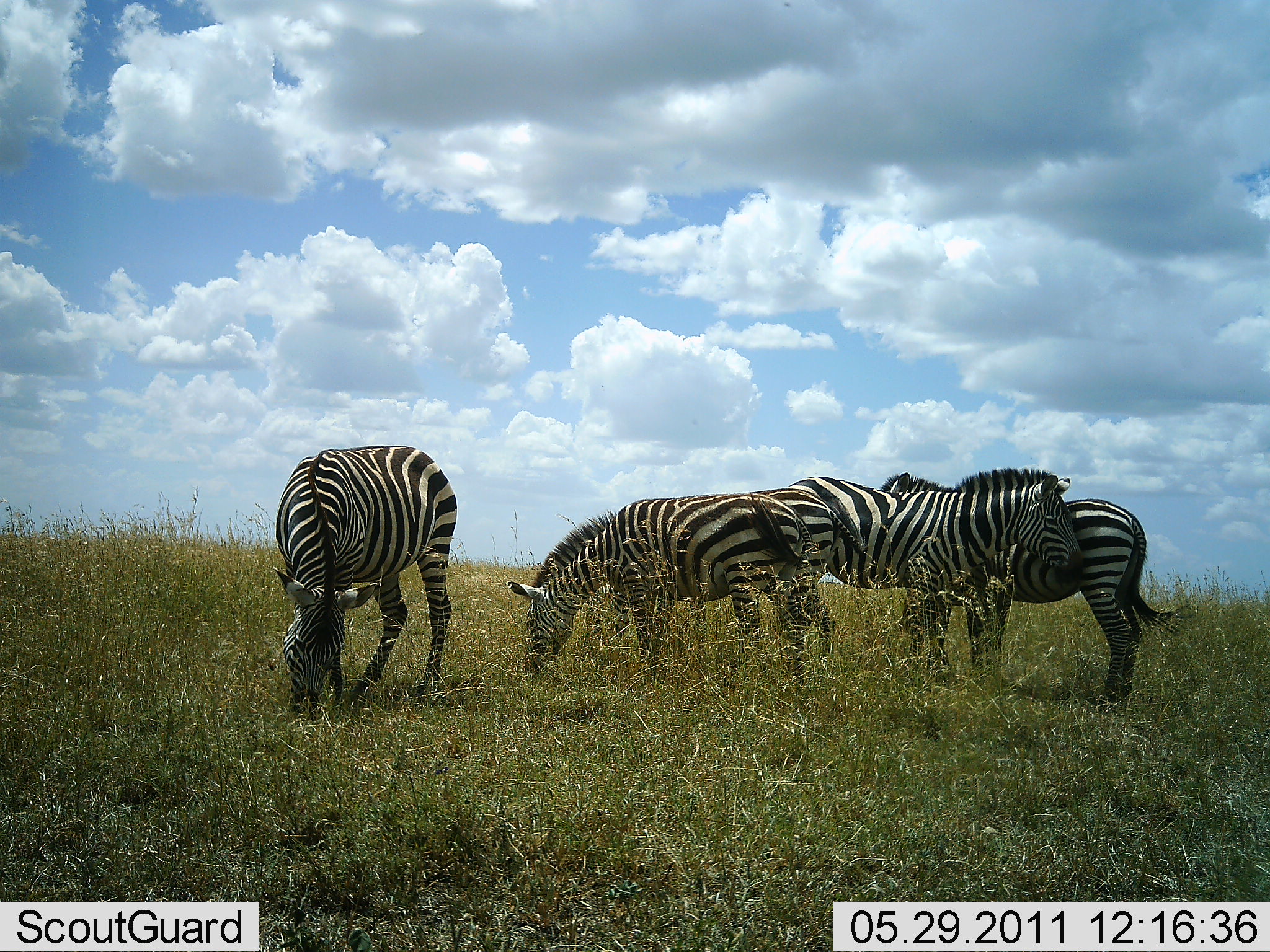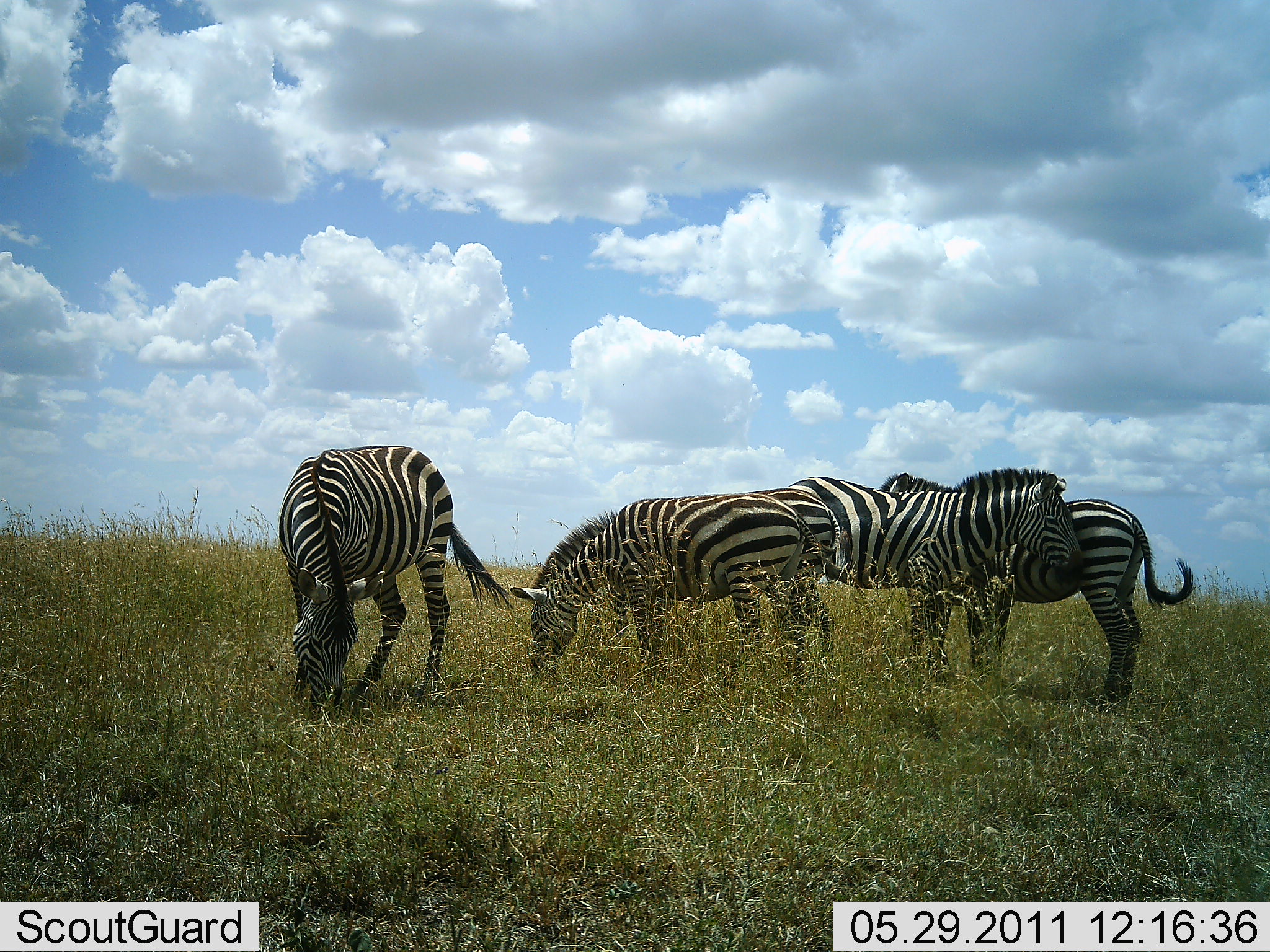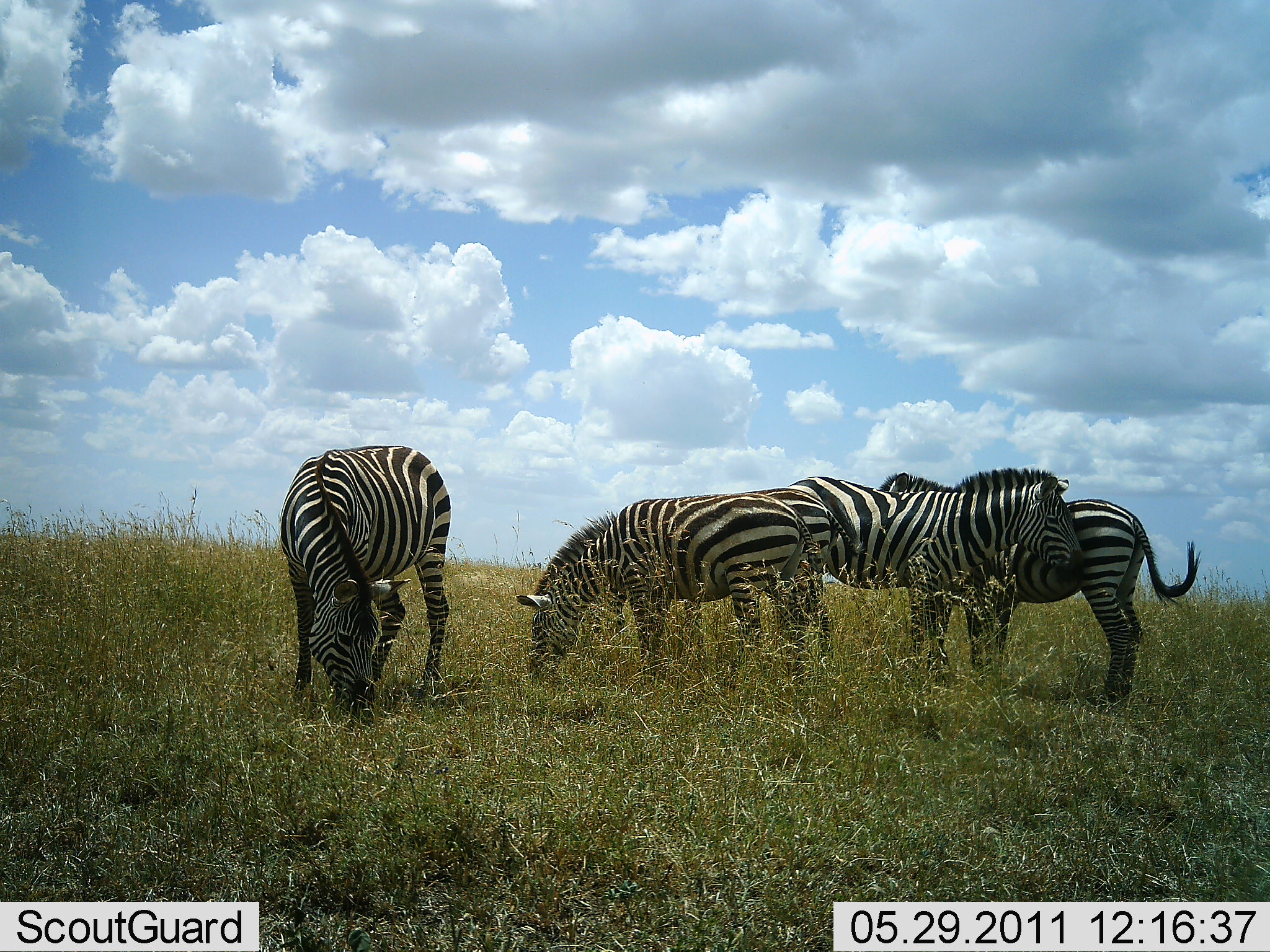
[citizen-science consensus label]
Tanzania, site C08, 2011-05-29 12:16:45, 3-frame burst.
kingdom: Animalia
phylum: Chordata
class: Mammalia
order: Perissodactyla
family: Equidae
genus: Equus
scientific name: Equus quagga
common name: plains zebra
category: zebra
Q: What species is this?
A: Zebra (plains zebra) (Equus quagga).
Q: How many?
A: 4.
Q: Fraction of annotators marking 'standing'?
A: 75%.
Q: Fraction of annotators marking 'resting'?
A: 0%.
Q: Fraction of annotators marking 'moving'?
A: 0%.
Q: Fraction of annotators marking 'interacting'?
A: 17%.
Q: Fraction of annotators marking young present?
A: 0%.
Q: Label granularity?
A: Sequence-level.